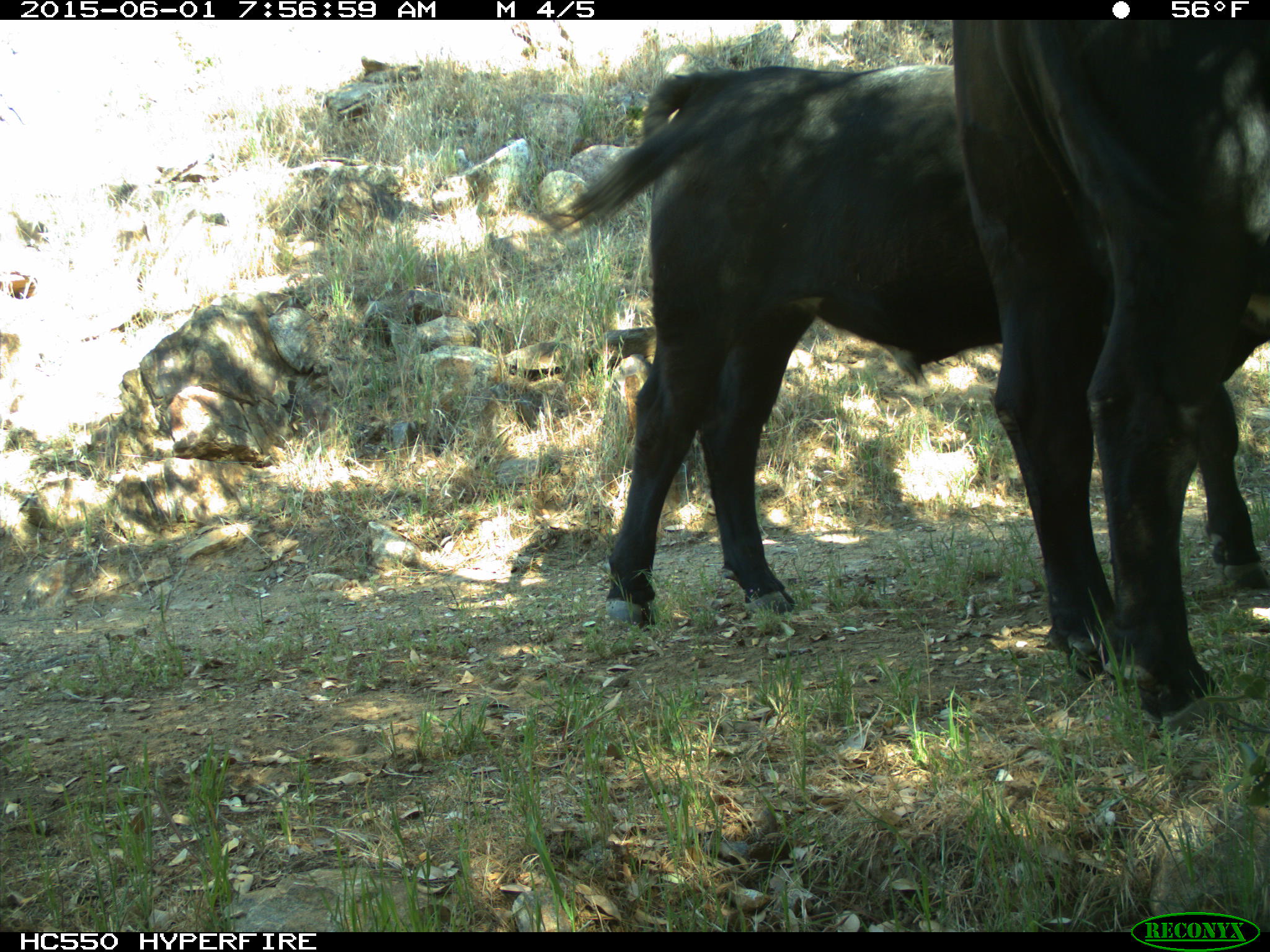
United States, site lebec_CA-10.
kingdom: Animalia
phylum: Chordata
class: Mammalia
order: Artiodactyla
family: Bovidae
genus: Bos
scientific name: Bos taurus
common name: domestic cow